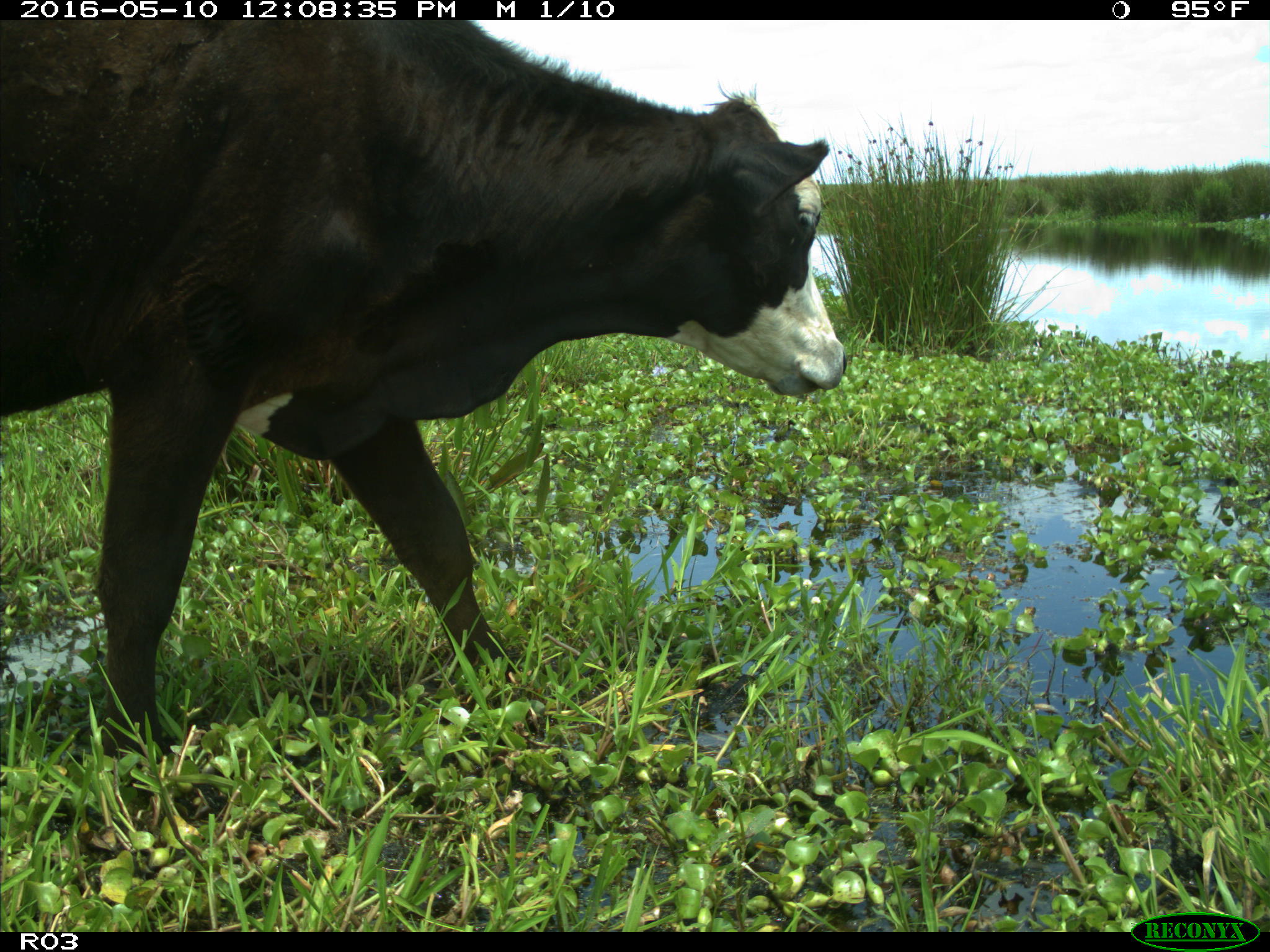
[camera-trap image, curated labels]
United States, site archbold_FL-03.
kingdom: Animalia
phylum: Chordata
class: Mammalia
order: Artiodactyla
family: Bovidae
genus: Bos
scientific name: Bos taurus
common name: domestic cow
Bos taurus (domestic cow).